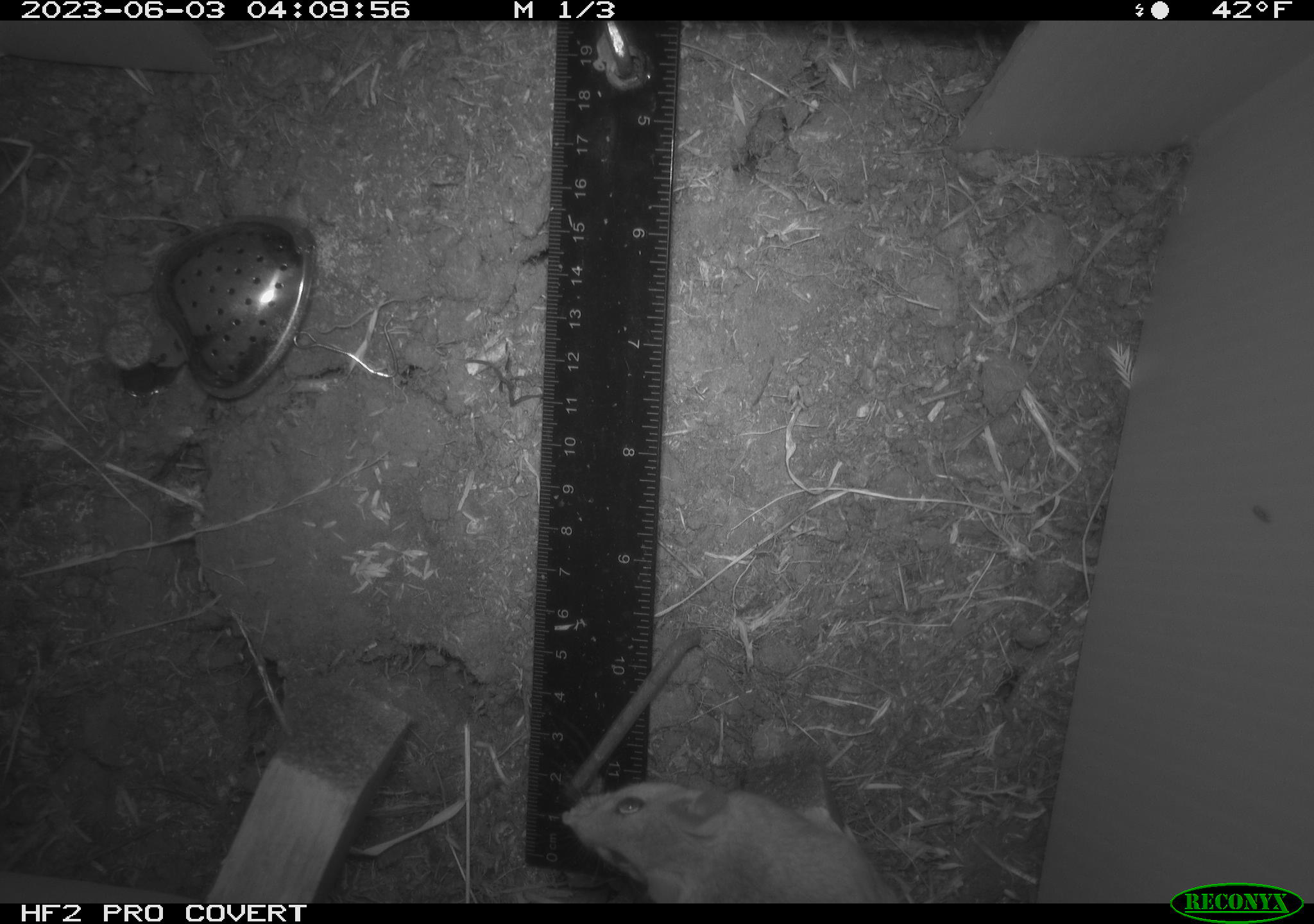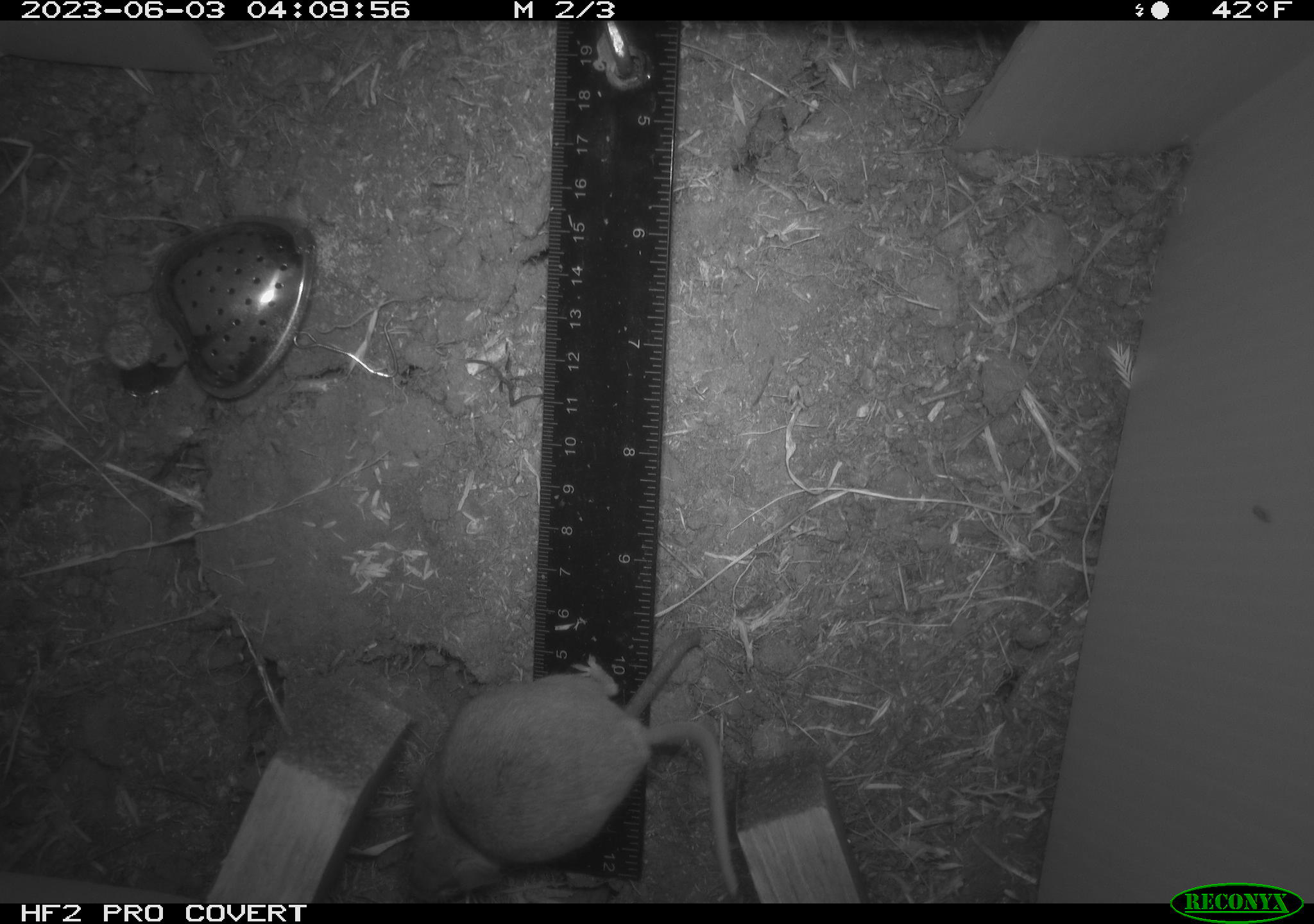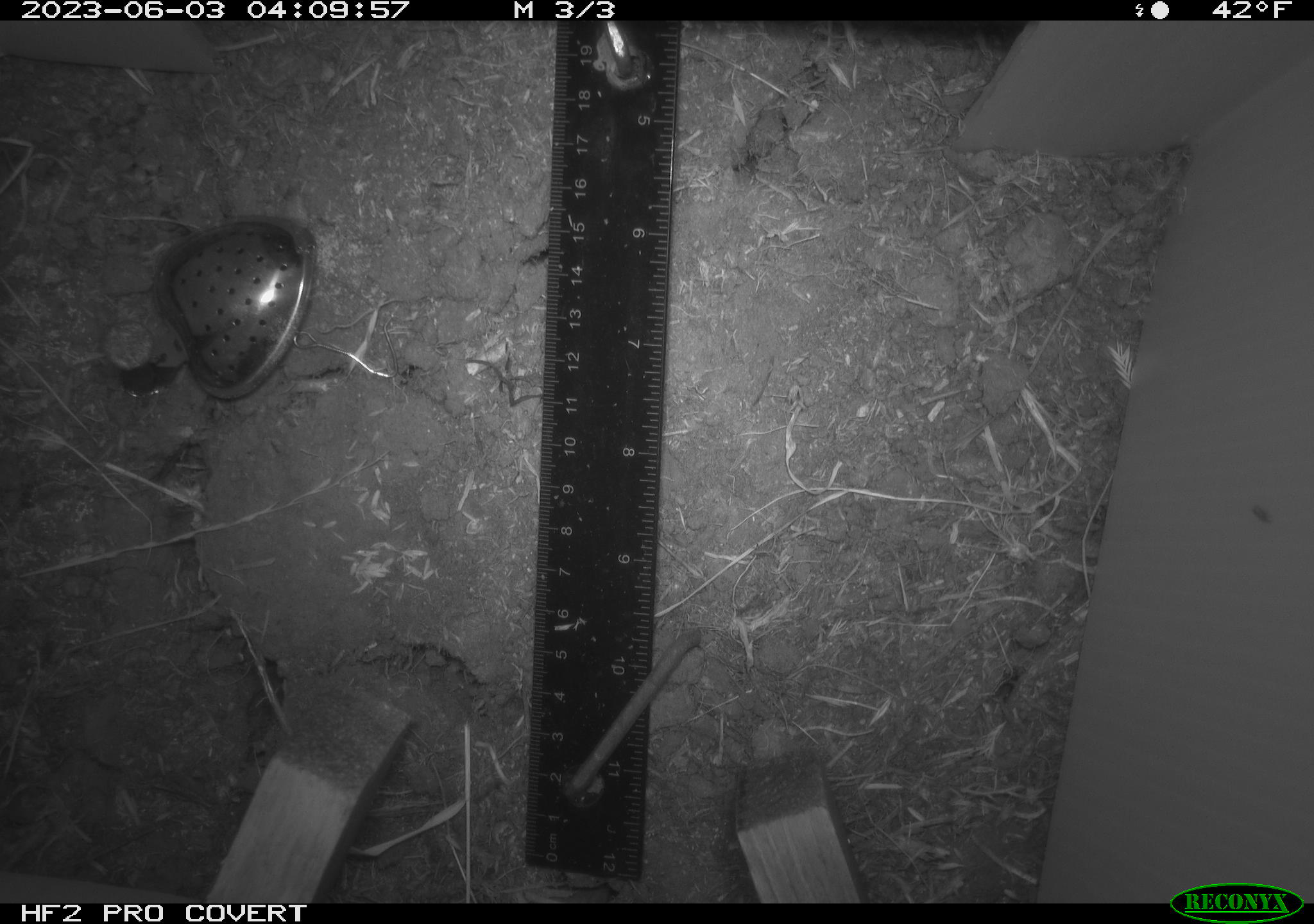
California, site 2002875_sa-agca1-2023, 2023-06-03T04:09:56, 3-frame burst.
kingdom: Animalia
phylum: Chordata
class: Mammalia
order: Rodentia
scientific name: Rodentia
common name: mouse species